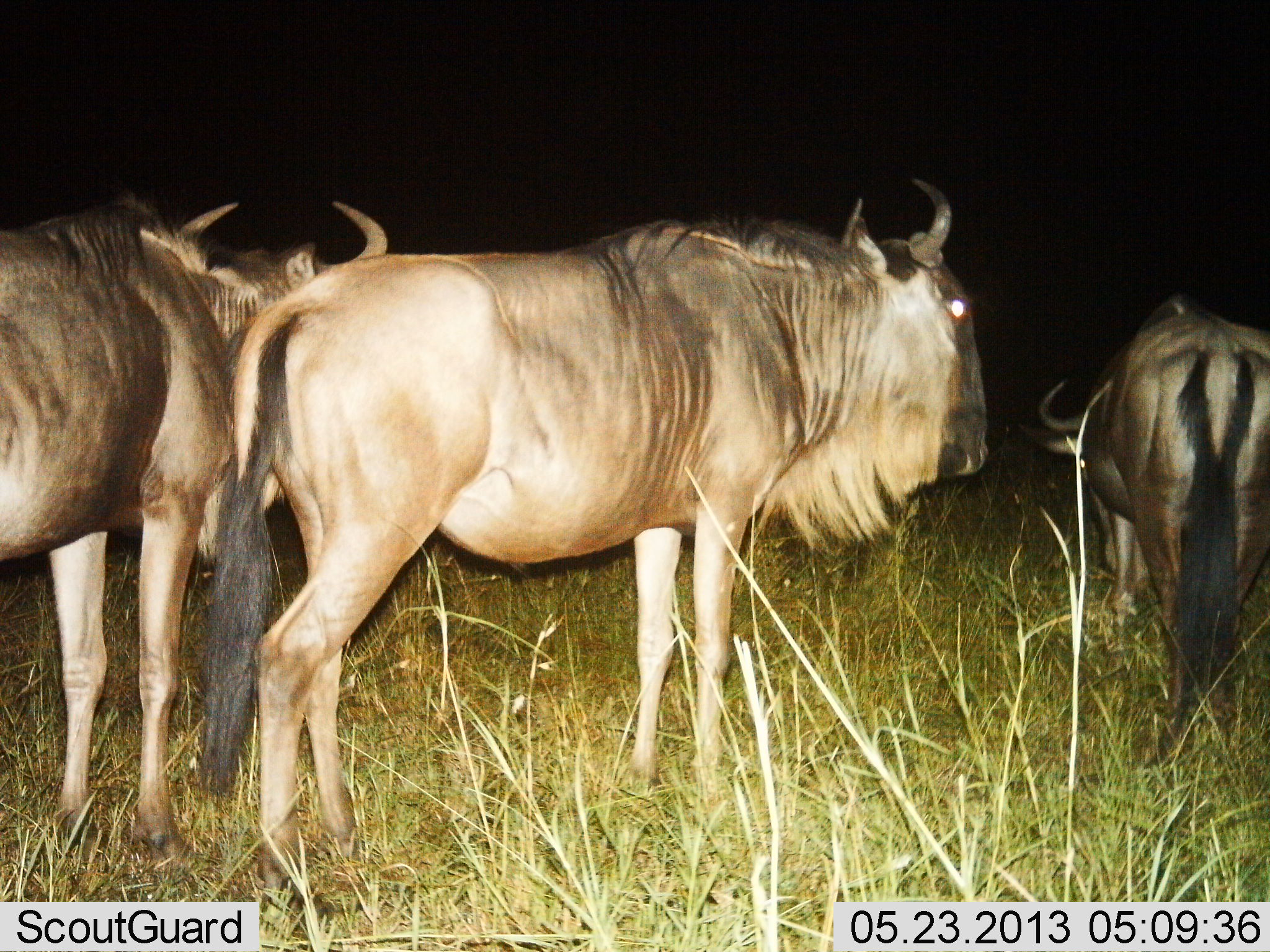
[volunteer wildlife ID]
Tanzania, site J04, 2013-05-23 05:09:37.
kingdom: Animalia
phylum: Chordata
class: Mammalia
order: Artiodactyla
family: Bovidae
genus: Connochaetes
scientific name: Connochaetes taurinus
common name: blue wildebeest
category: wildebeest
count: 3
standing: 90%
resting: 10%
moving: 0%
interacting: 0%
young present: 0%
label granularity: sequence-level